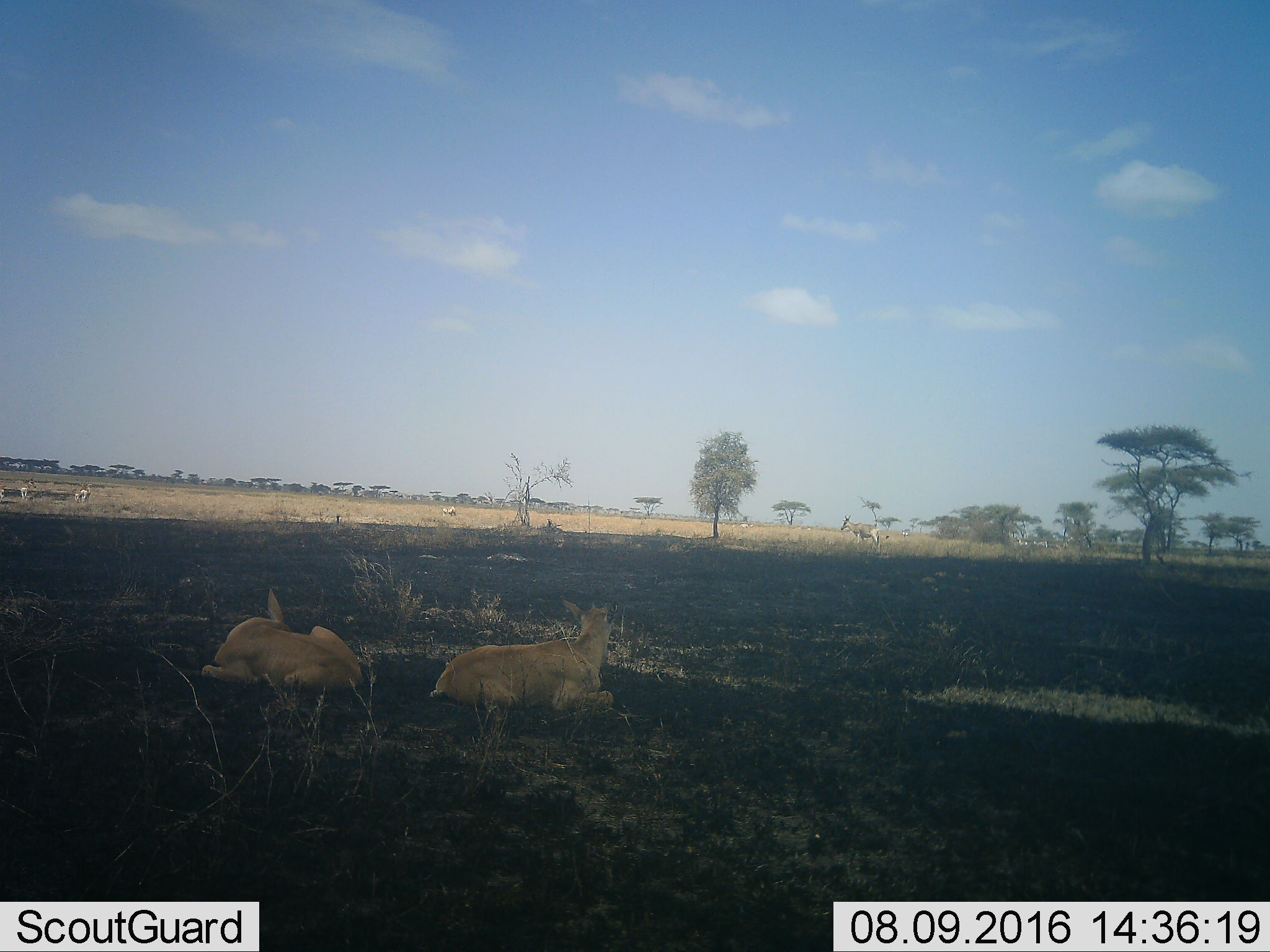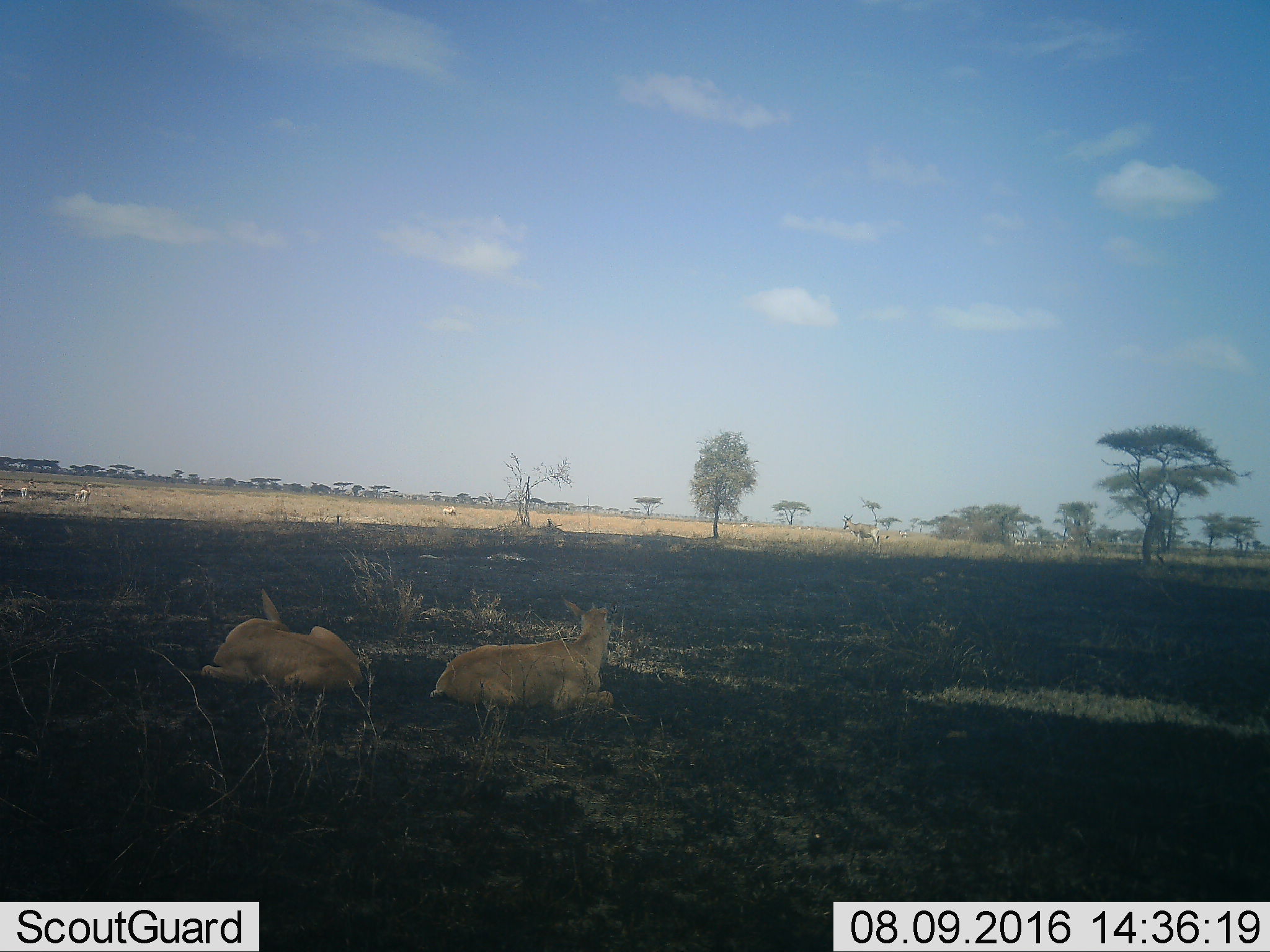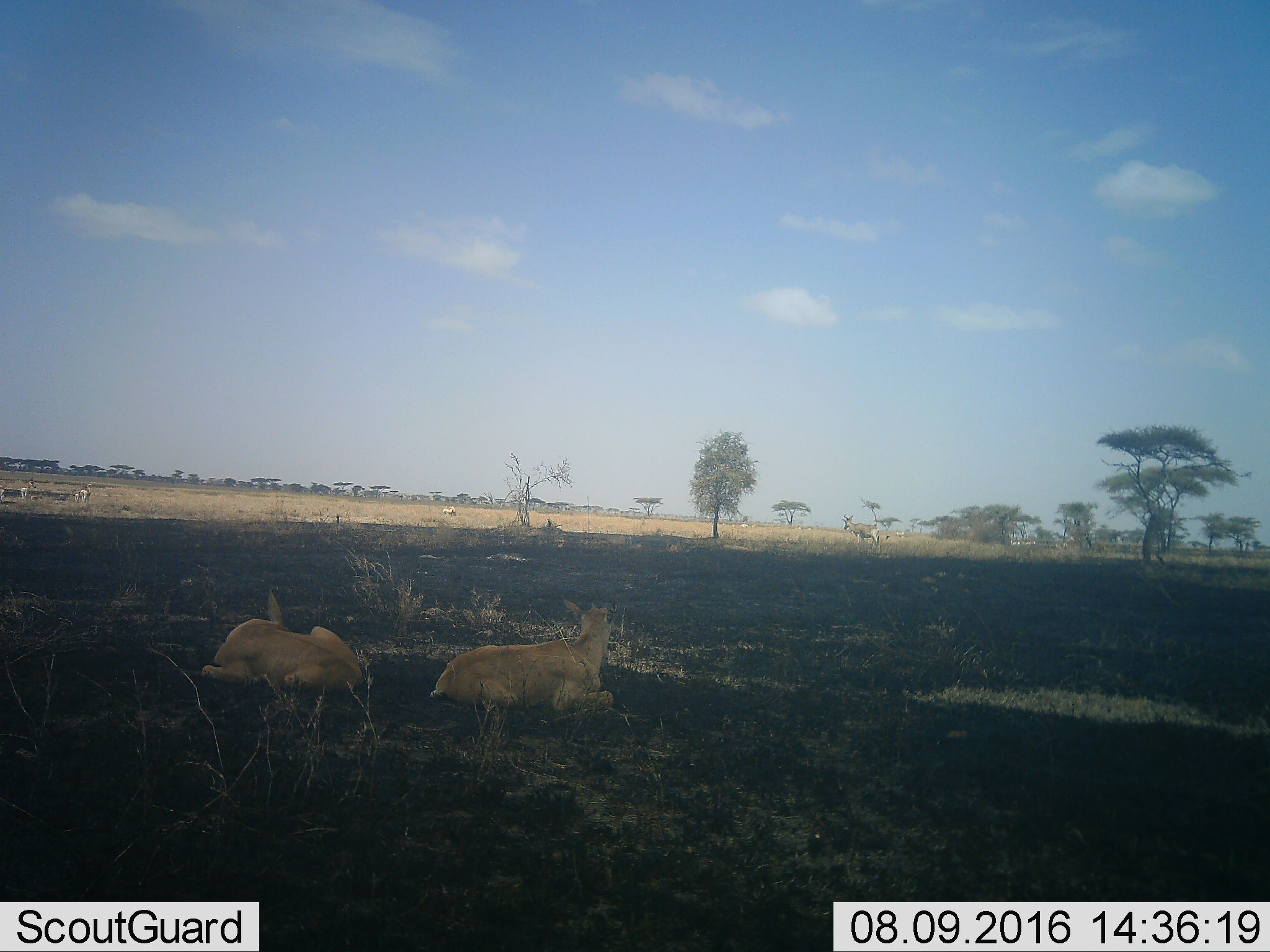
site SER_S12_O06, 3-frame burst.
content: unidentified animal